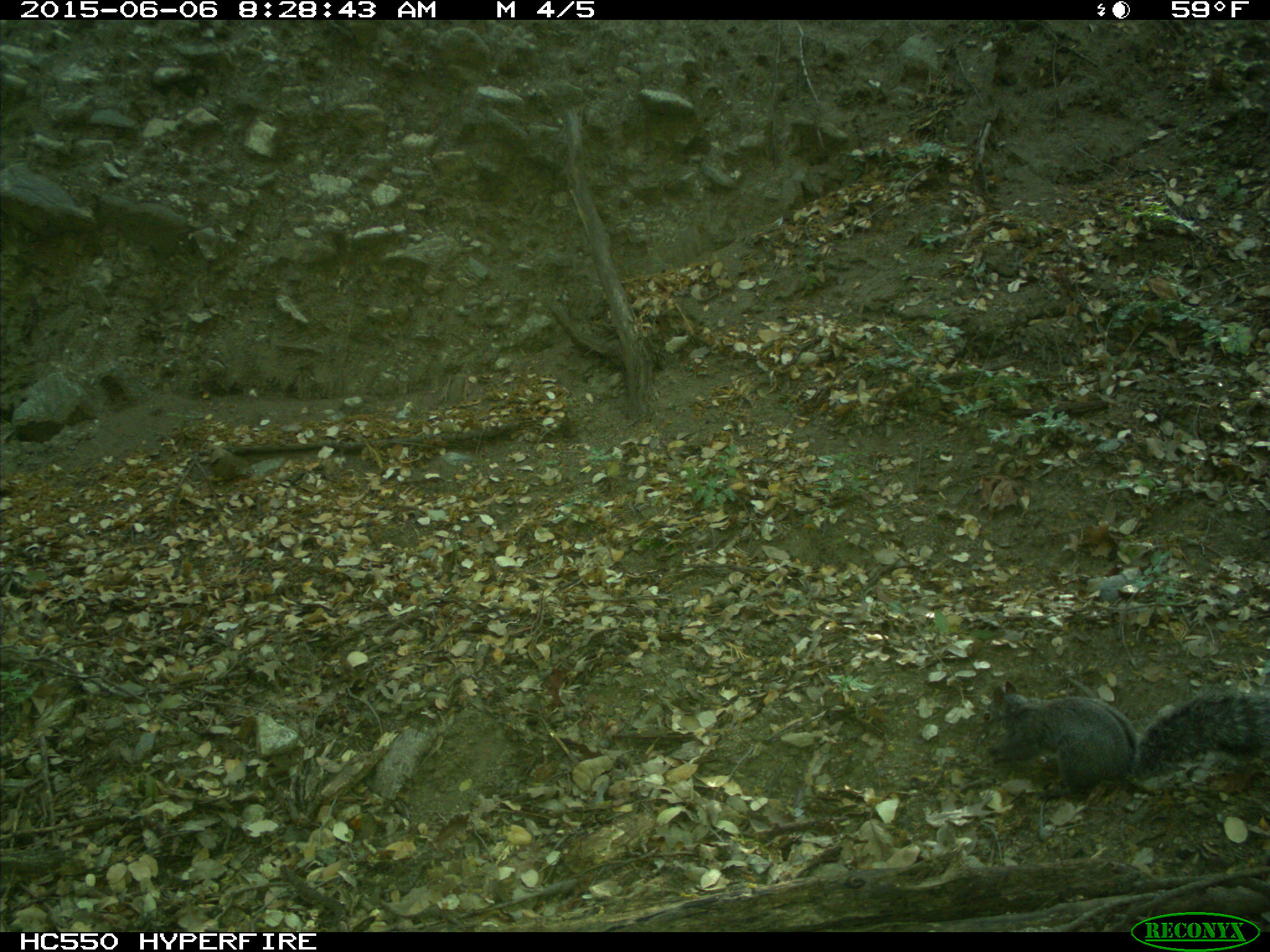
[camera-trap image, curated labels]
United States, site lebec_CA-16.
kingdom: Animalia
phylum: Chordata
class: Mammalia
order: Rodentia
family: Sciuridae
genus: Sciurus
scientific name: Sciurus carolinensis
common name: eastern gray squirrel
Sciurus carolinensis (eastern gray squirrel).